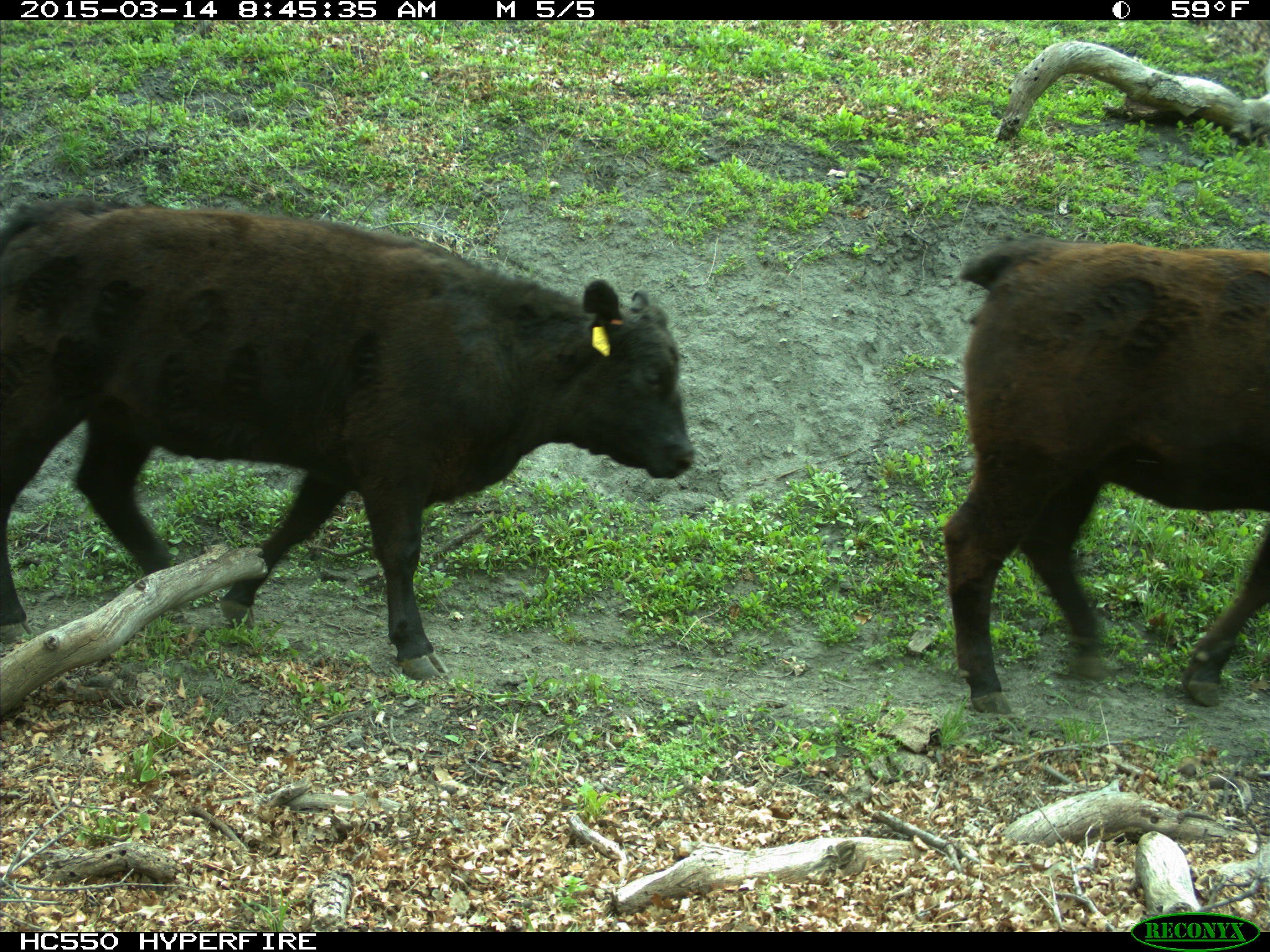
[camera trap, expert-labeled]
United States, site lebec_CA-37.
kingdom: Animalia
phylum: Chordata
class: Mammalia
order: Artiodactyla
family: Bovidae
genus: Bos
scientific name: Bos taurus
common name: domestic cow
Bos taurus (domestic cow).